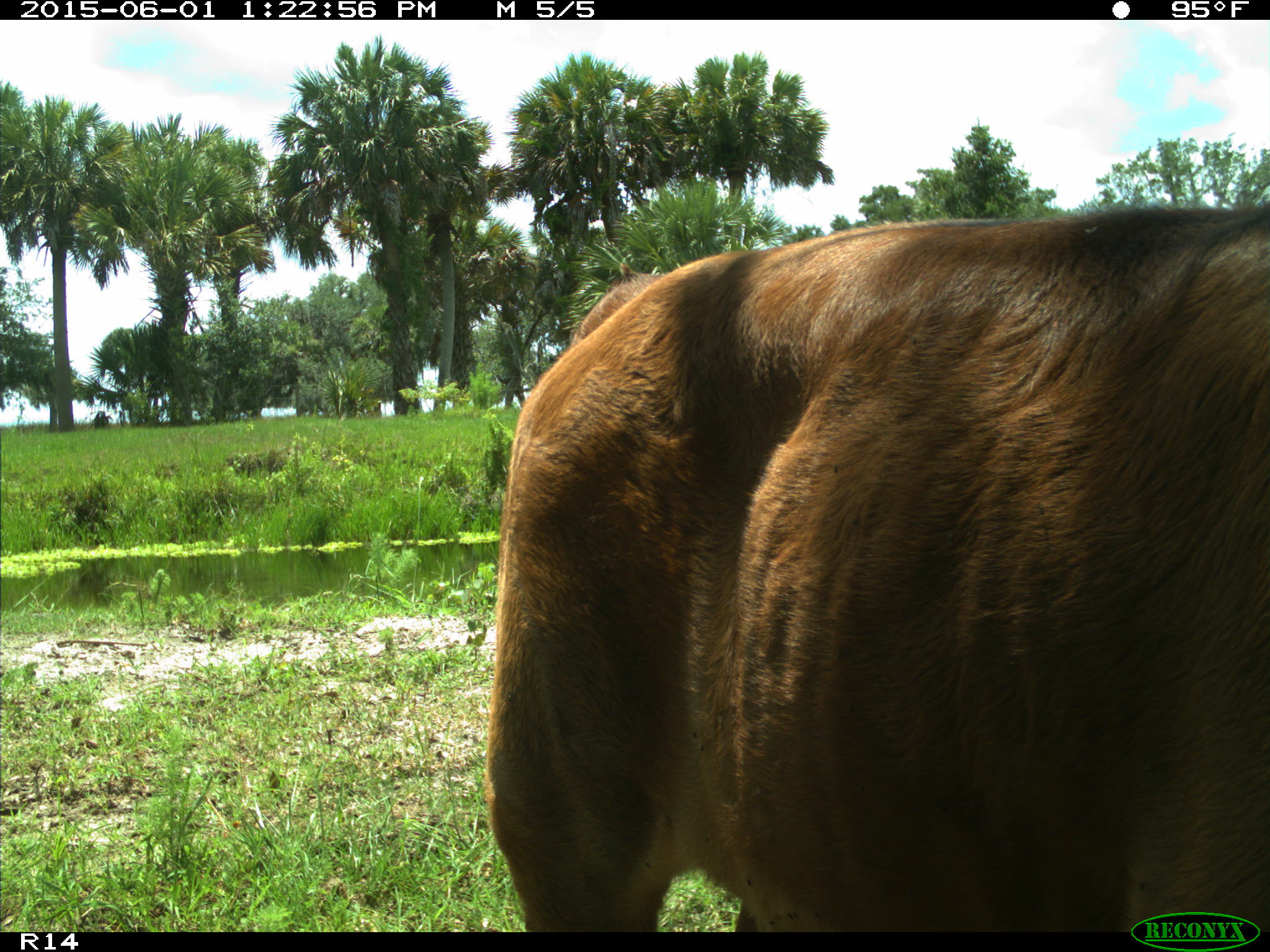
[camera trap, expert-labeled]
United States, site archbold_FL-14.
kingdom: Animalia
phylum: Chordata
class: Mammalia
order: Artiodactyla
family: Bovidae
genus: Bos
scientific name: Bos taurus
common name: domestic cow